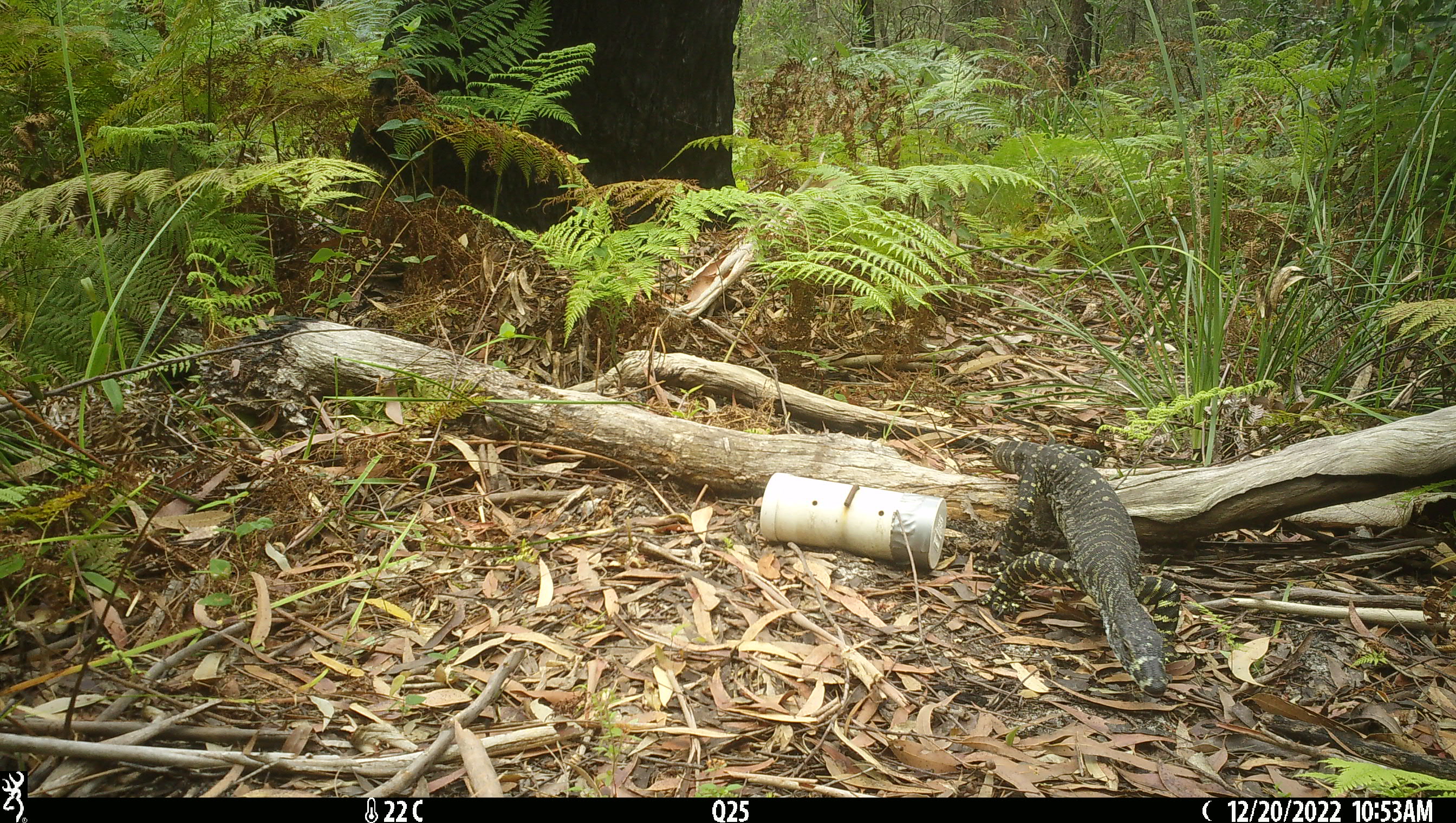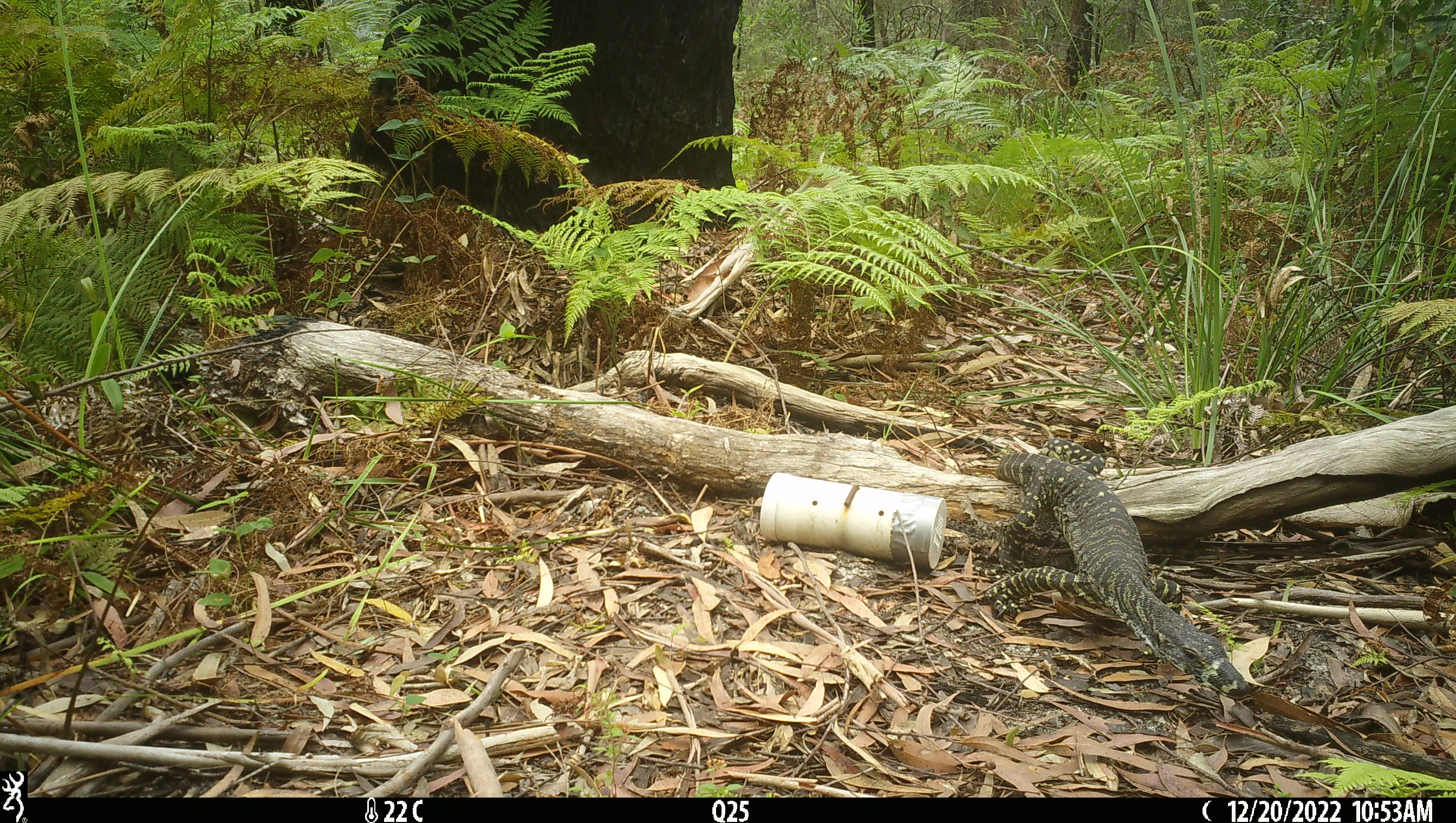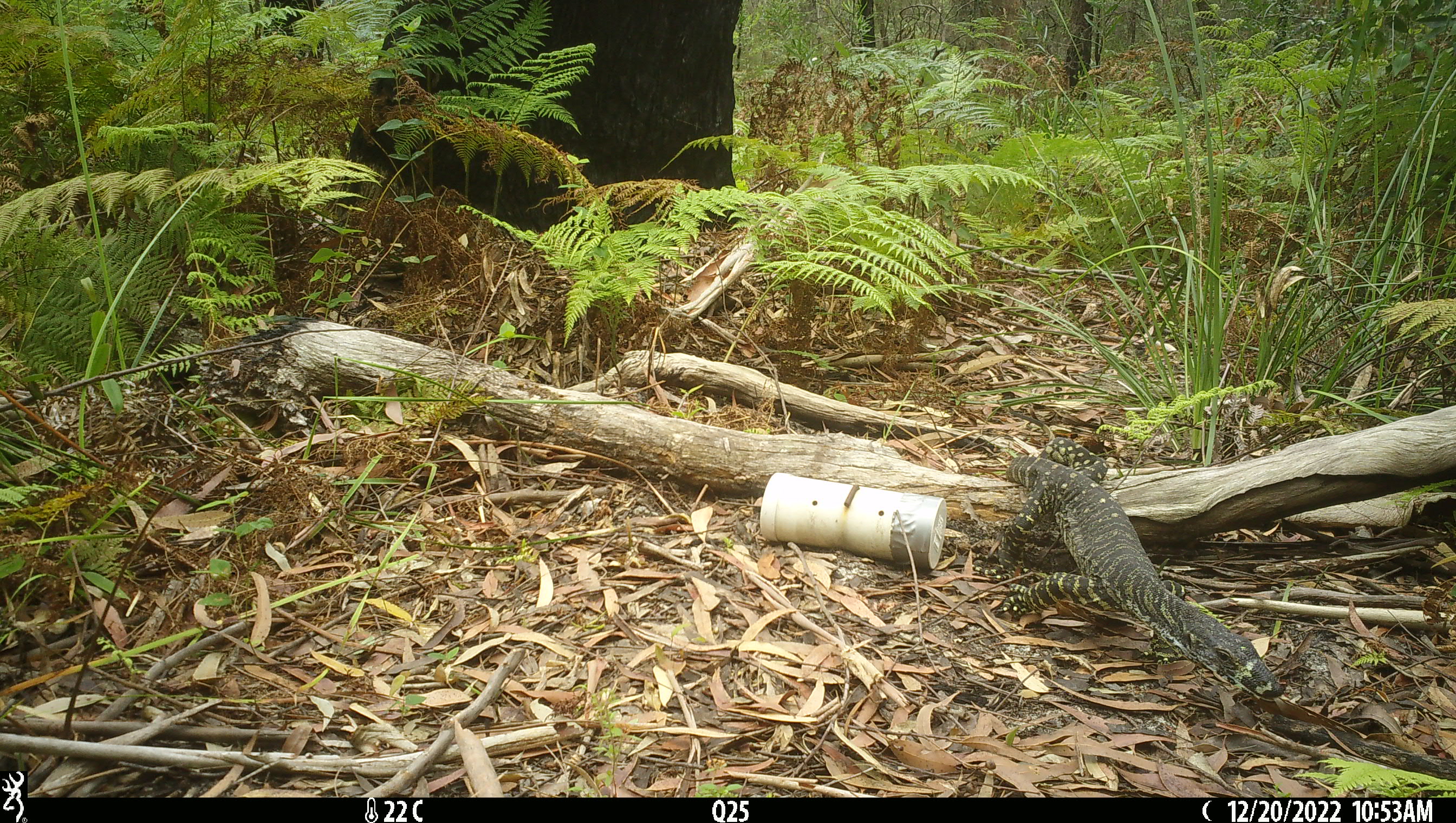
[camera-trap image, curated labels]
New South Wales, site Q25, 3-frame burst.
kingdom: Animalia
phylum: Chordata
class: Reptilia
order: Squamata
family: Varanidae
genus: Varanus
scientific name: Varanus varius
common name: lace monitor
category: goanna